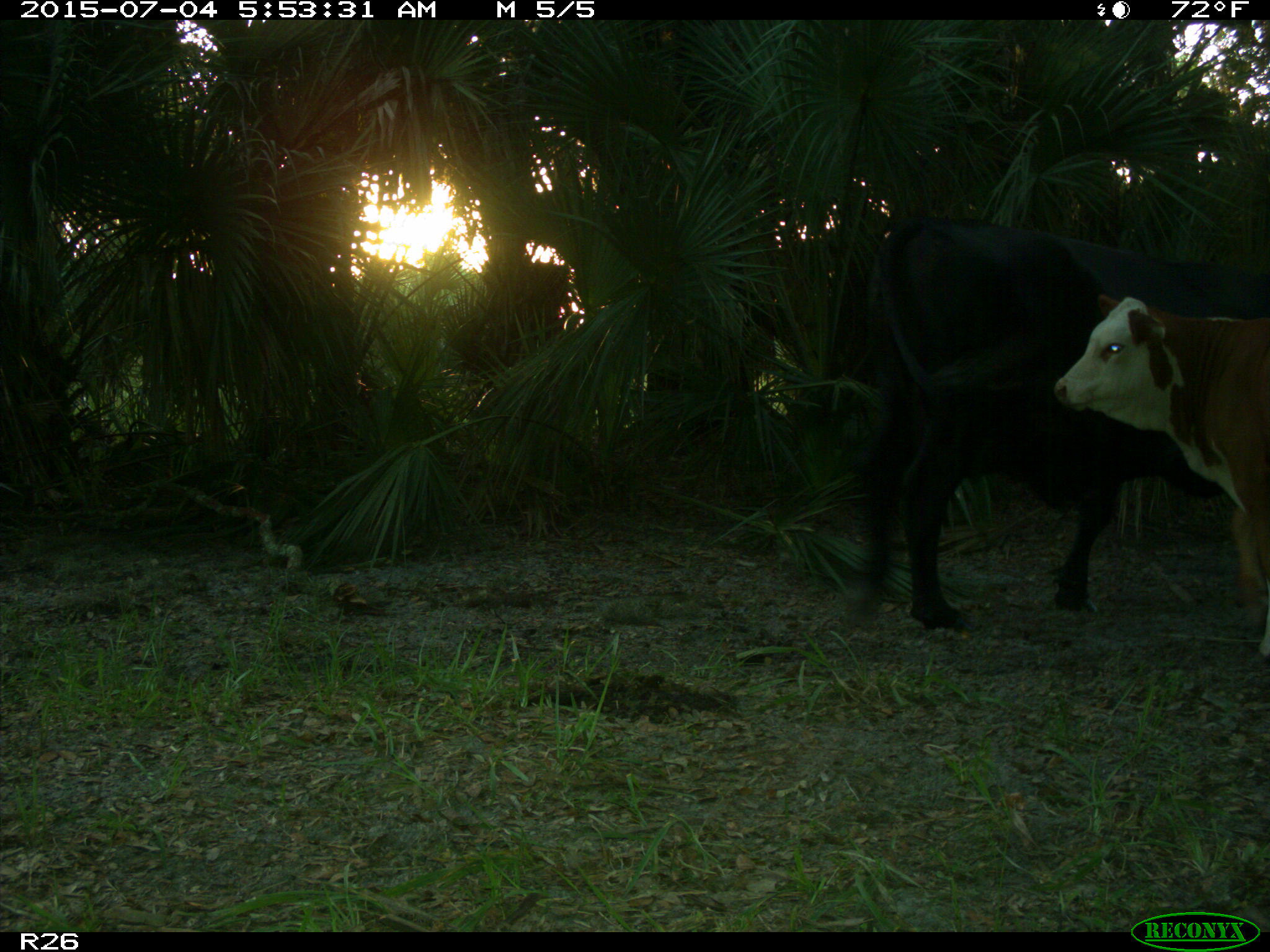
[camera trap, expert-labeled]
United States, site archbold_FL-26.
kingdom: Animalia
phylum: Chordata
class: Mammalia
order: Artiodactyla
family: Bovidae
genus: Bos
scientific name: Bos taurus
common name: domestic cow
Bos taurus (domestic cow).